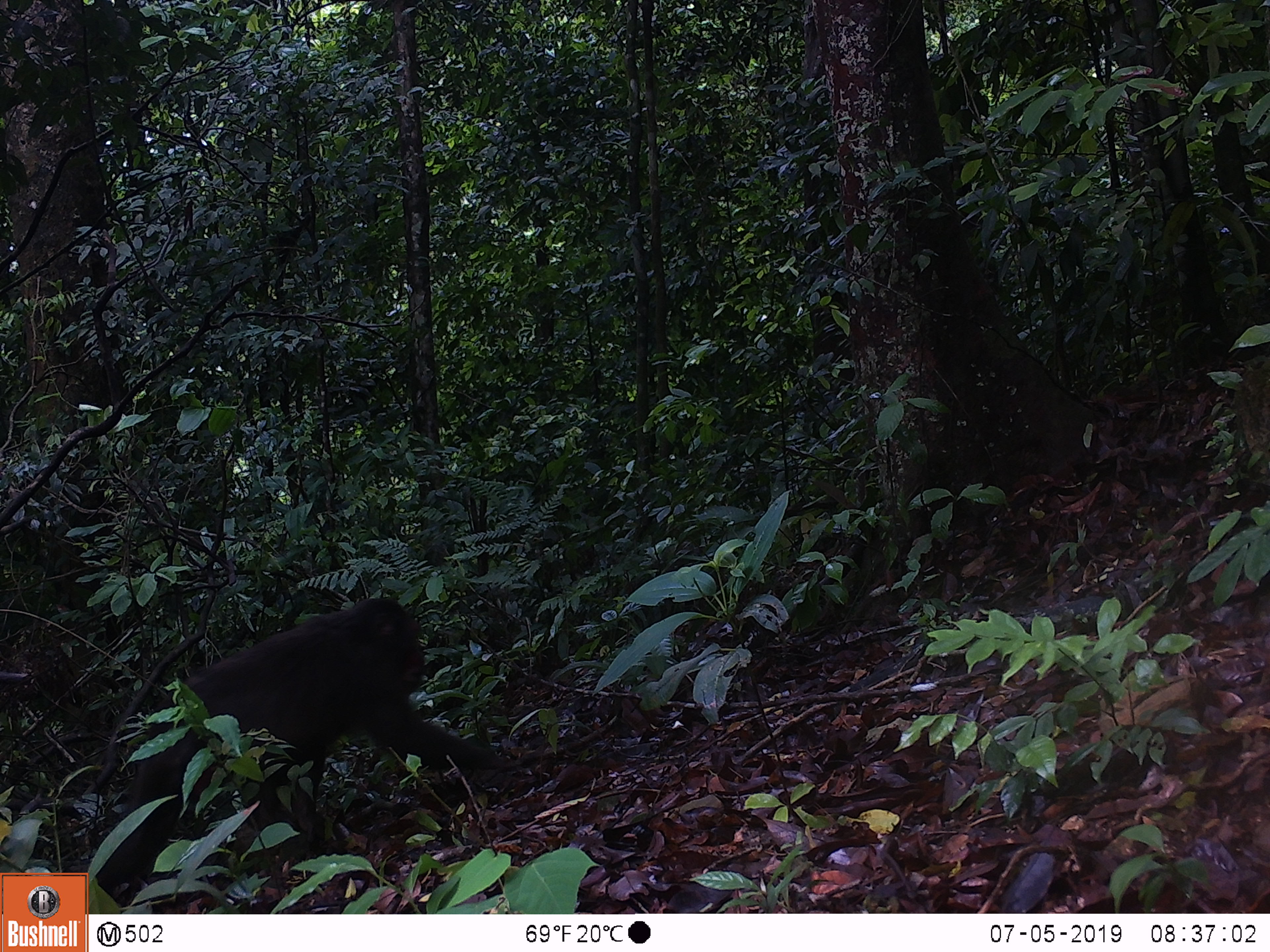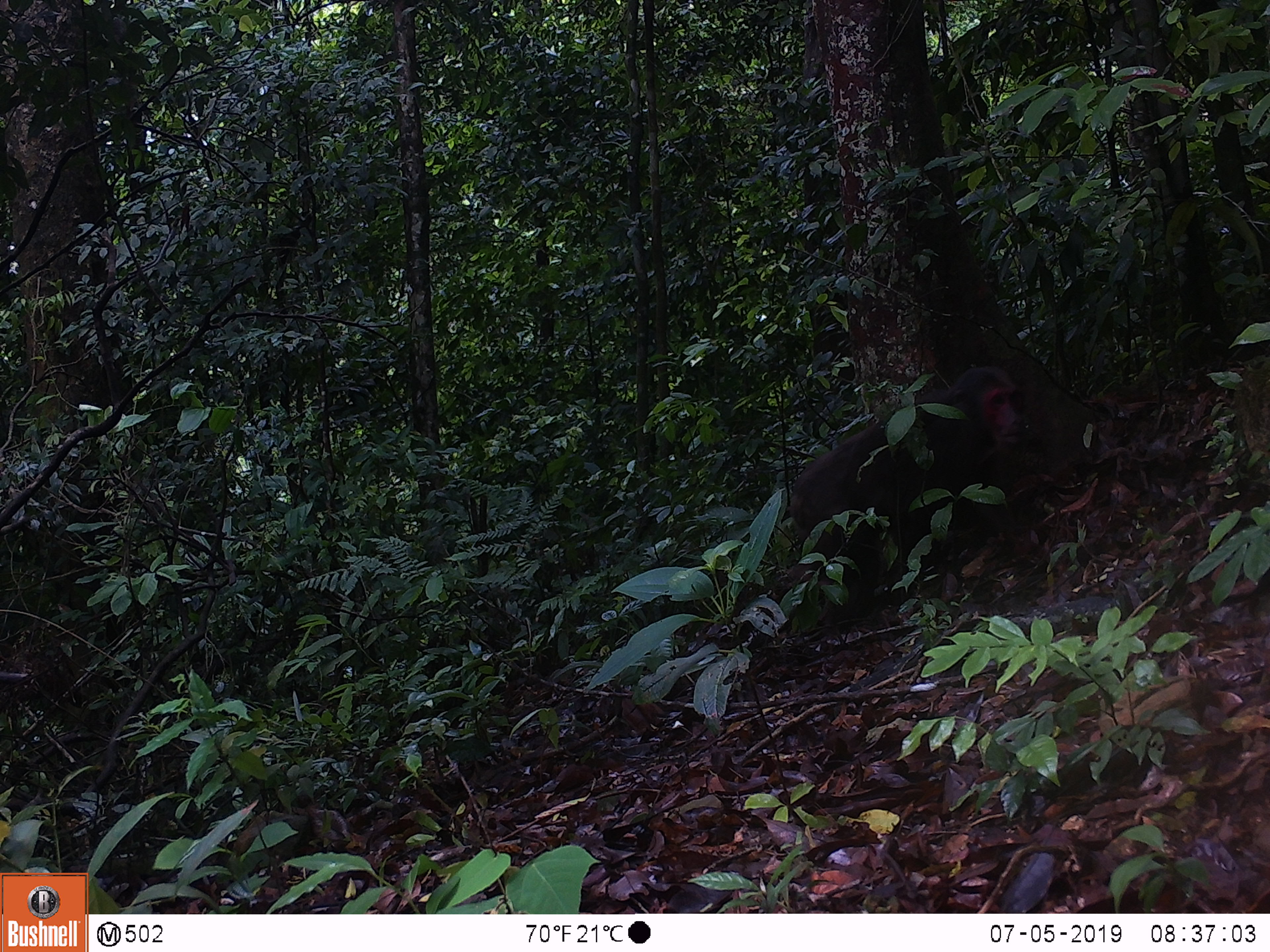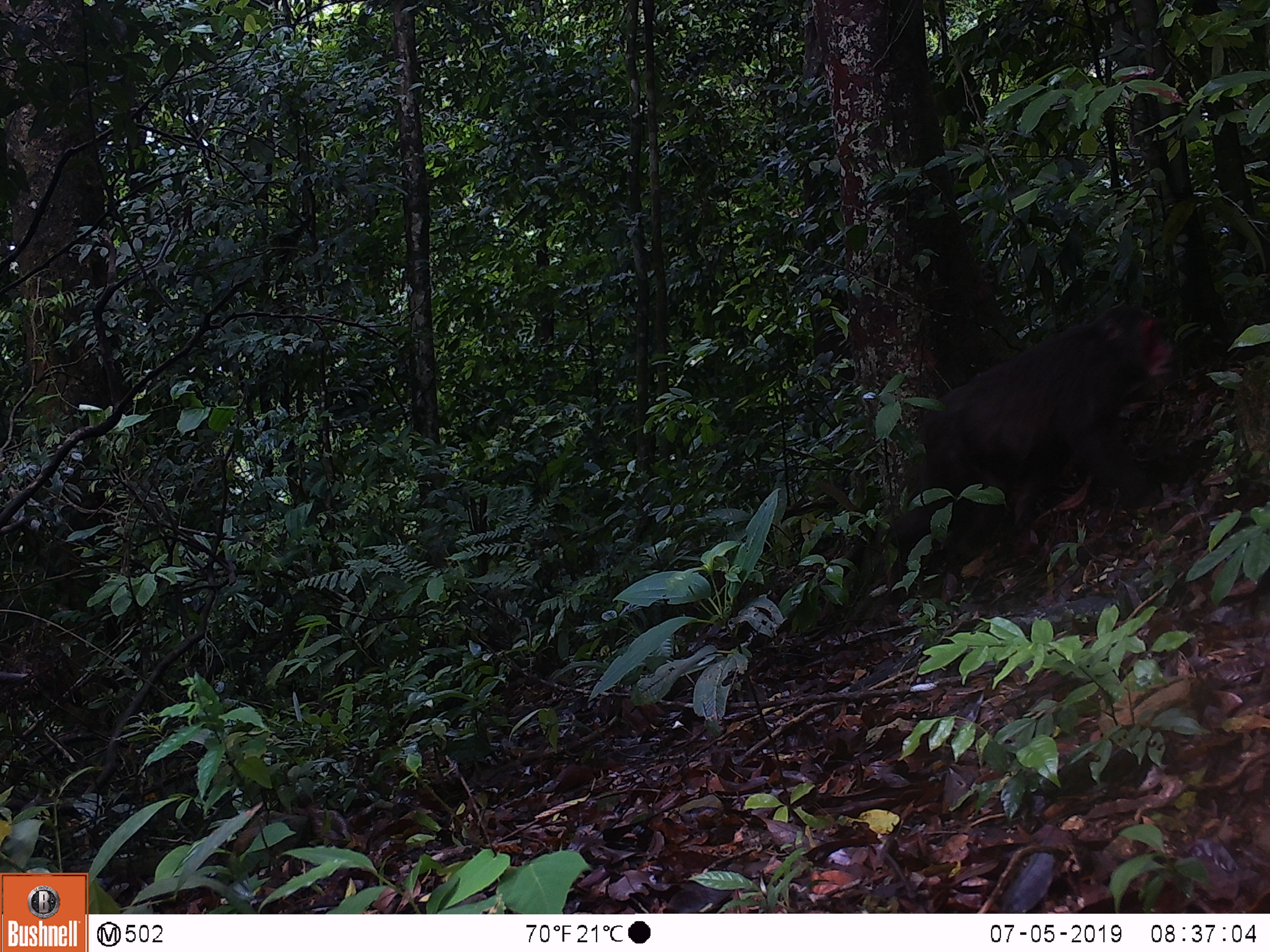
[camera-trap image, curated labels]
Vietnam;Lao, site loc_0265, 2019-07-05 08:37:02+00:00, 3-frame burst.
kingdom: Animalia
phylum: Chordata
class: Mammalia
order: Primates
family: Cercopithecidae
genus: Macaca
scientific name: Macaca arctoides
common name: stump-tailed macaque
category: stump tailed macaque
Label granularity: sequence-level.